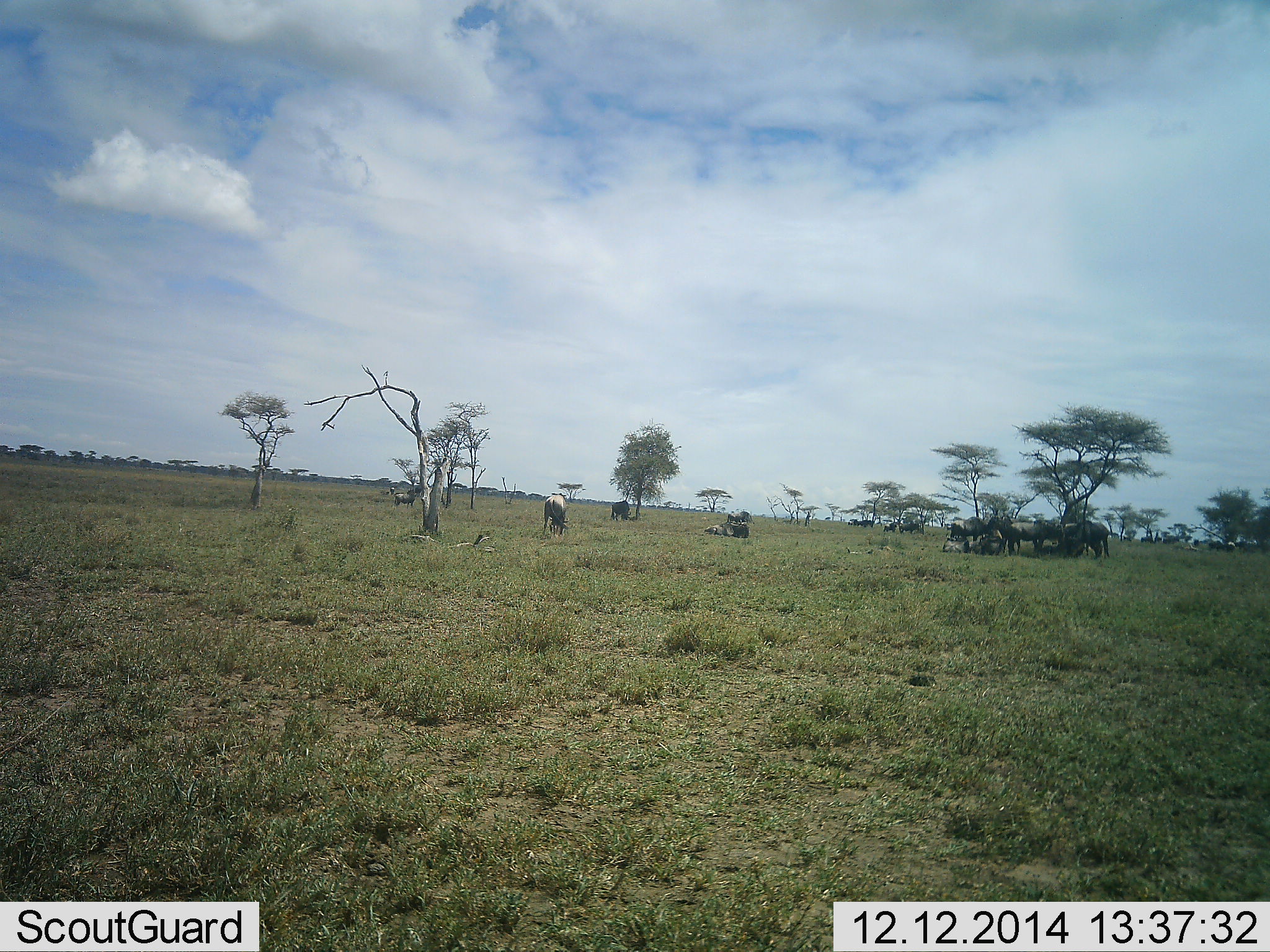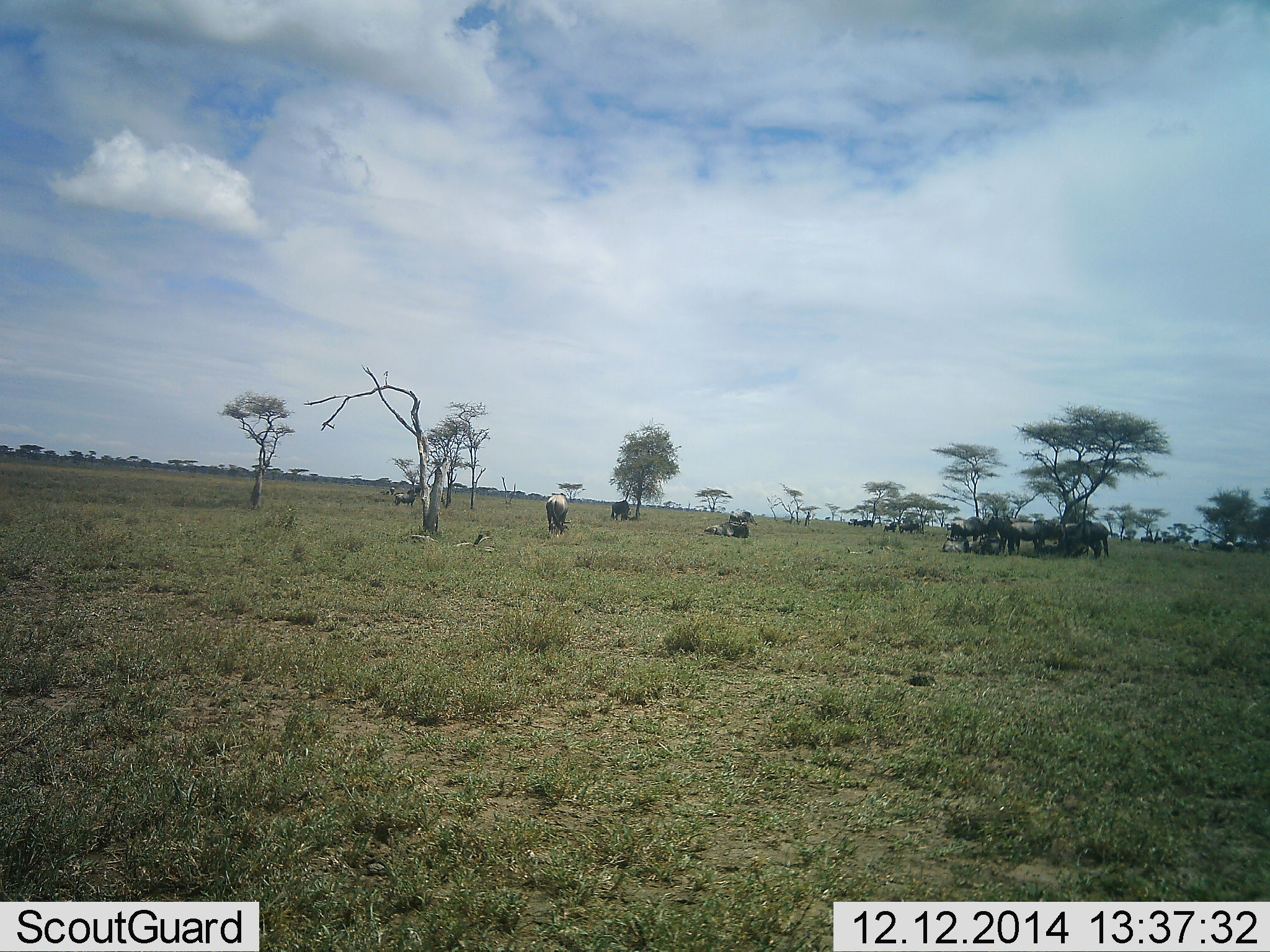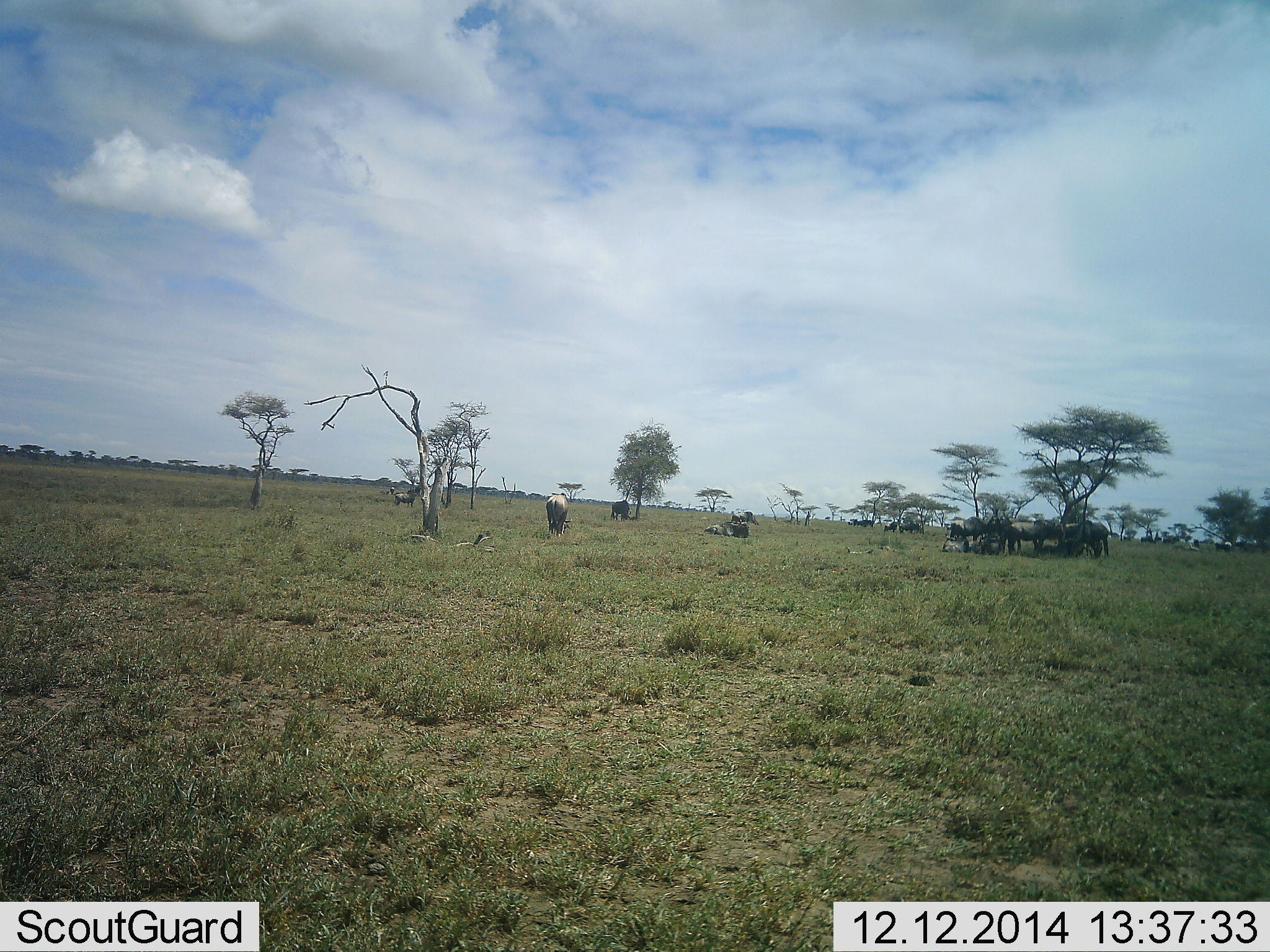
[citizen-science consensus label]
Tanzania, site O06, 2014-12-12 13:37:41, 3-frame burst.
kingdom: Animalia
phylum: Chordata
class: Mammalia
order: Artiodactyla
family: Bovidae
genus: Connochaetes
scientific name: Connochaetes taurinus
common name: blue wildebeest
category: wildebeest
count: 11-50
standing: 82%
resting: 55%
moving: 18%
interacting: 18%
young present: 0%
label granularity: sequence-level